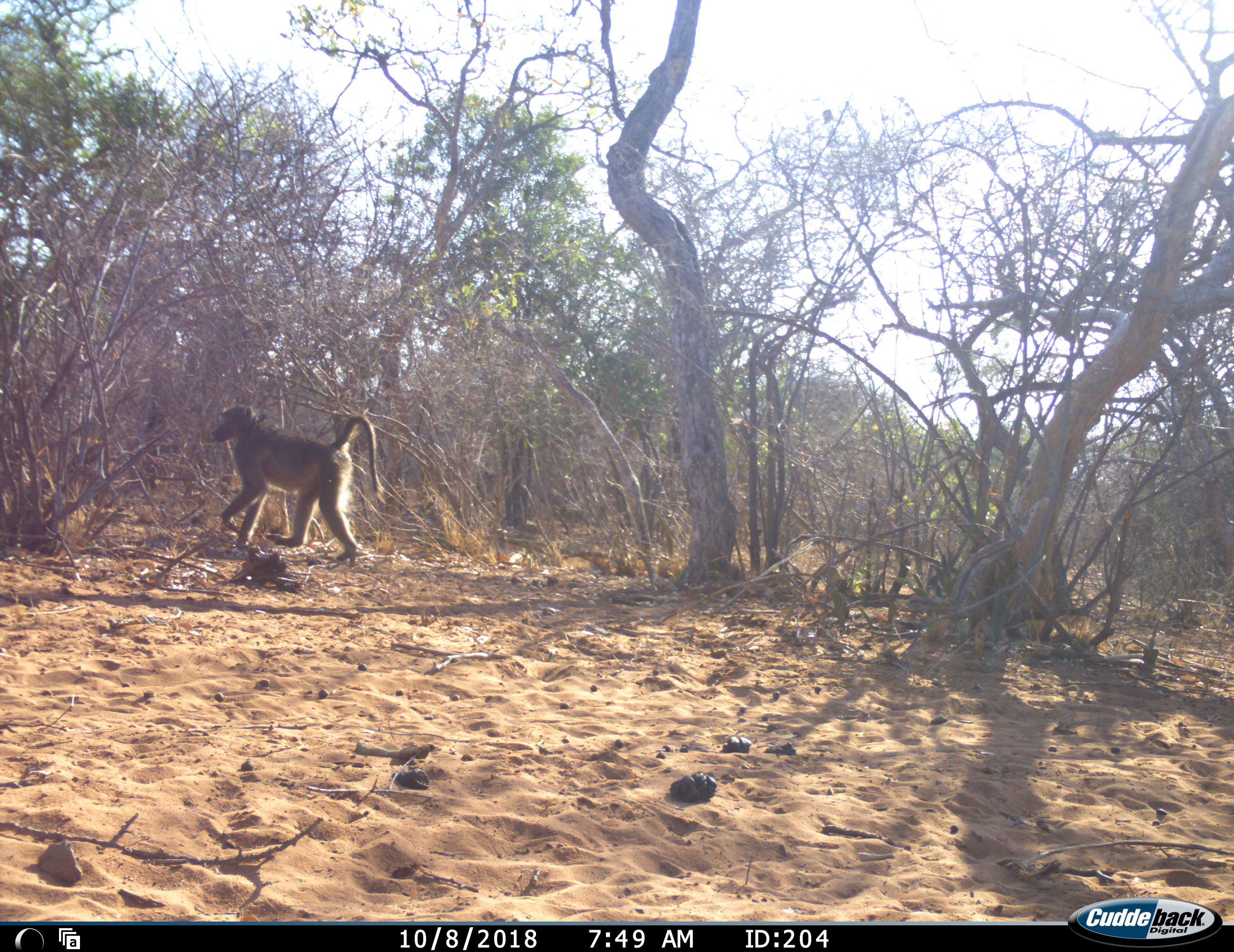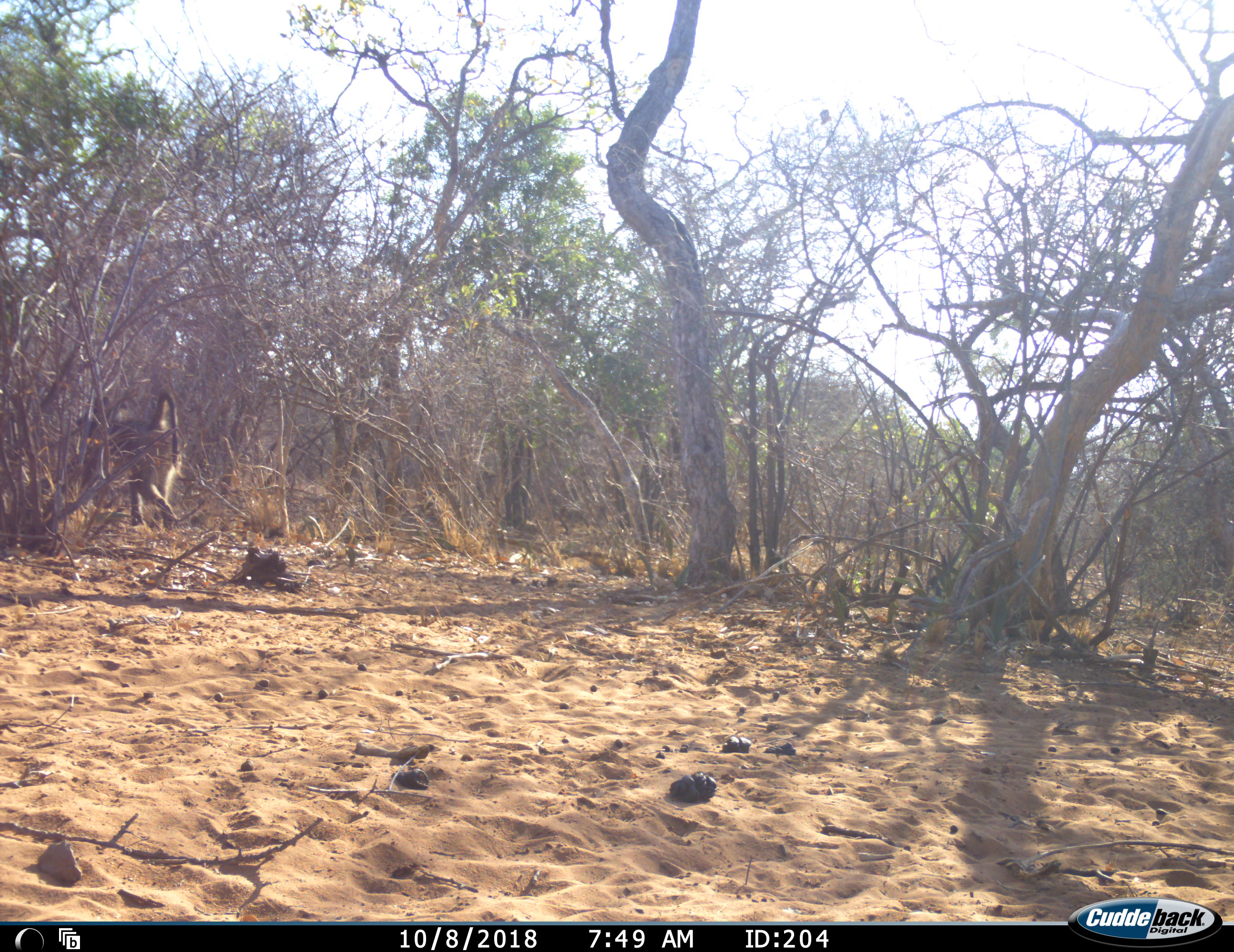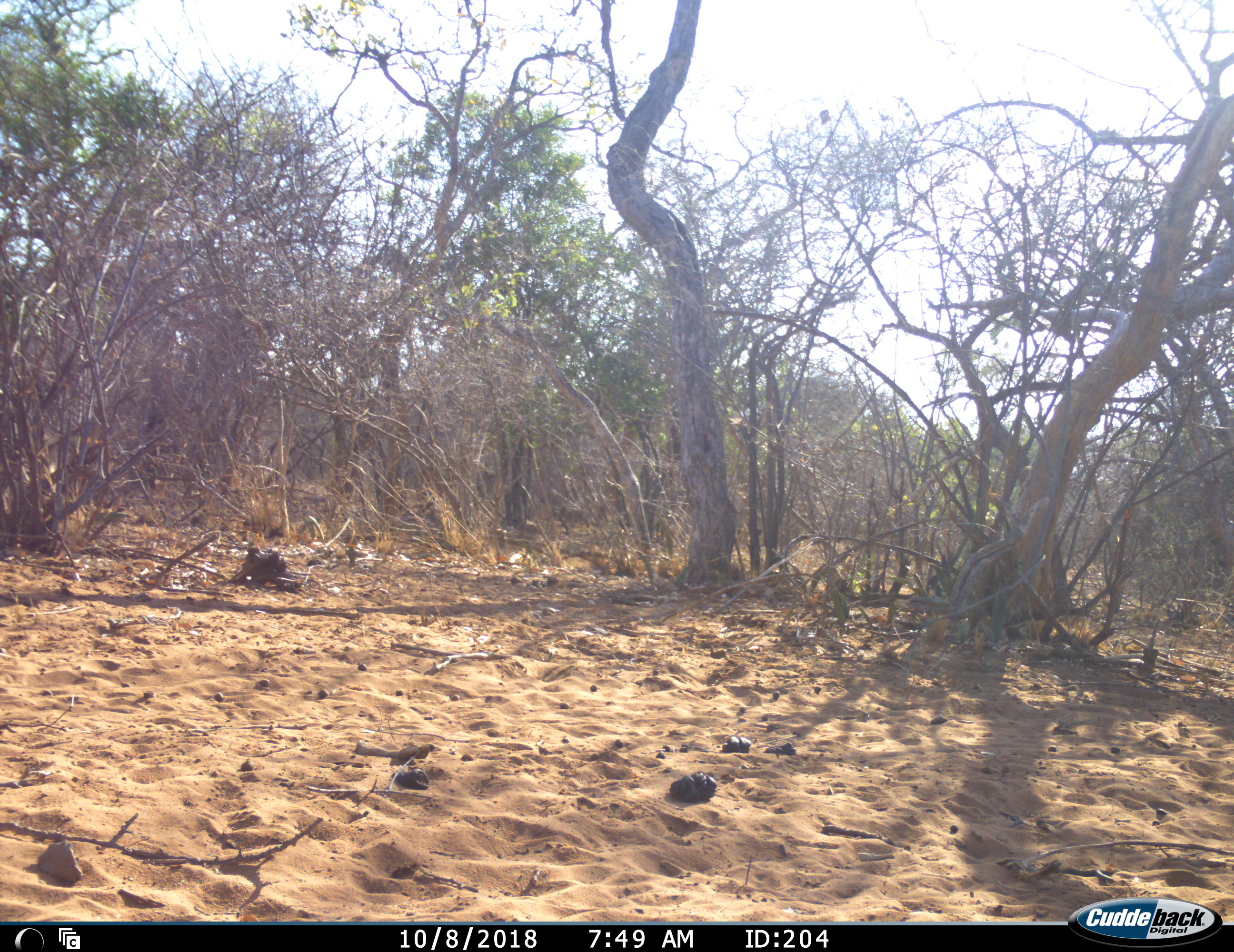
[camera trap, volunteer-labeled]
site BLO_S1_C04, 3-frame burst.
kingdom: Animalia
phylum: Chordata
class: Mammalia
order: Primates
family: Cercopithecidae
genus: Papio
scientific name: Papio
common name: baboon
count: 1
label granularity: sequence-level